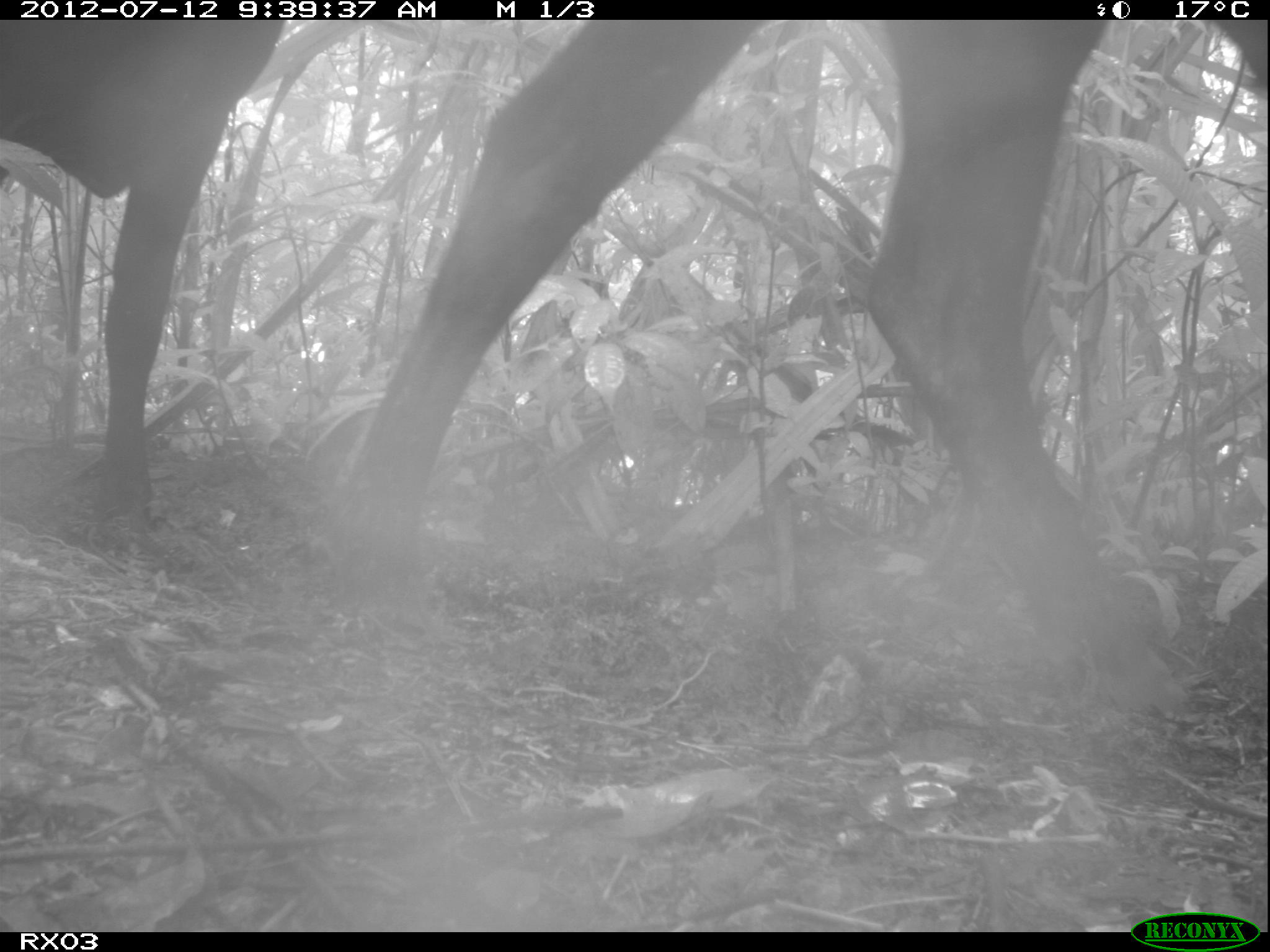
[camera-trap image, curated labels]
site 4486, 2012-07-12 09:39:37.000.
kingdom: Animalia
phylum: Chordata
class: Mammalia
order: Artiodactyla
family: Bovidae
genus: Bos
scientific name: Bos taurus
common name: domestic cattle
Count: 2.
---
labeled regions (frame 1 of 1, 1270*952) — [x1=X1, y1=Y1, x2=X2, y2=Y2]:
bos taurus: [x1=322, y1=19, x2=1269, y2=720]; [x1=0, y1=19, x2=282, y2=531]